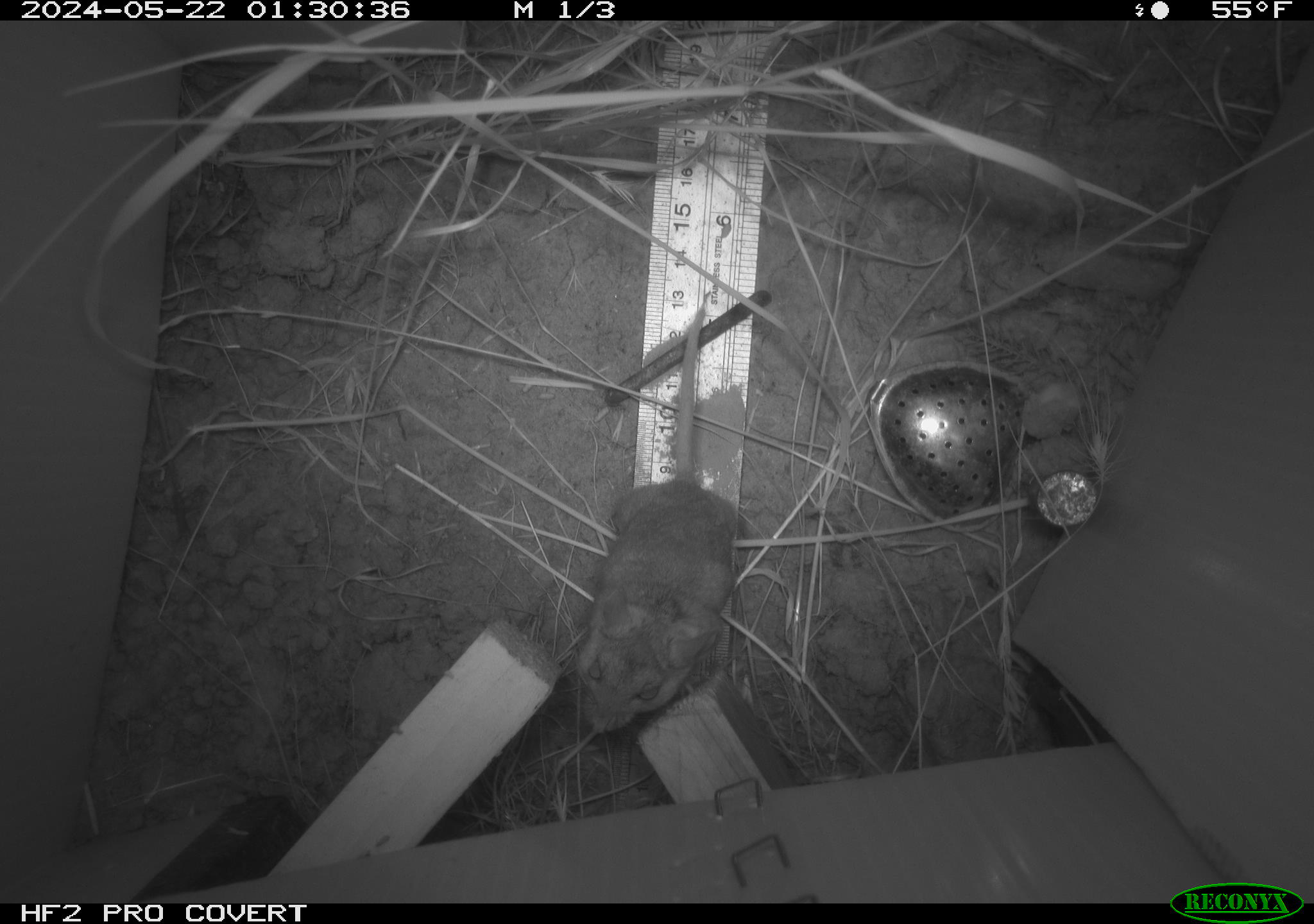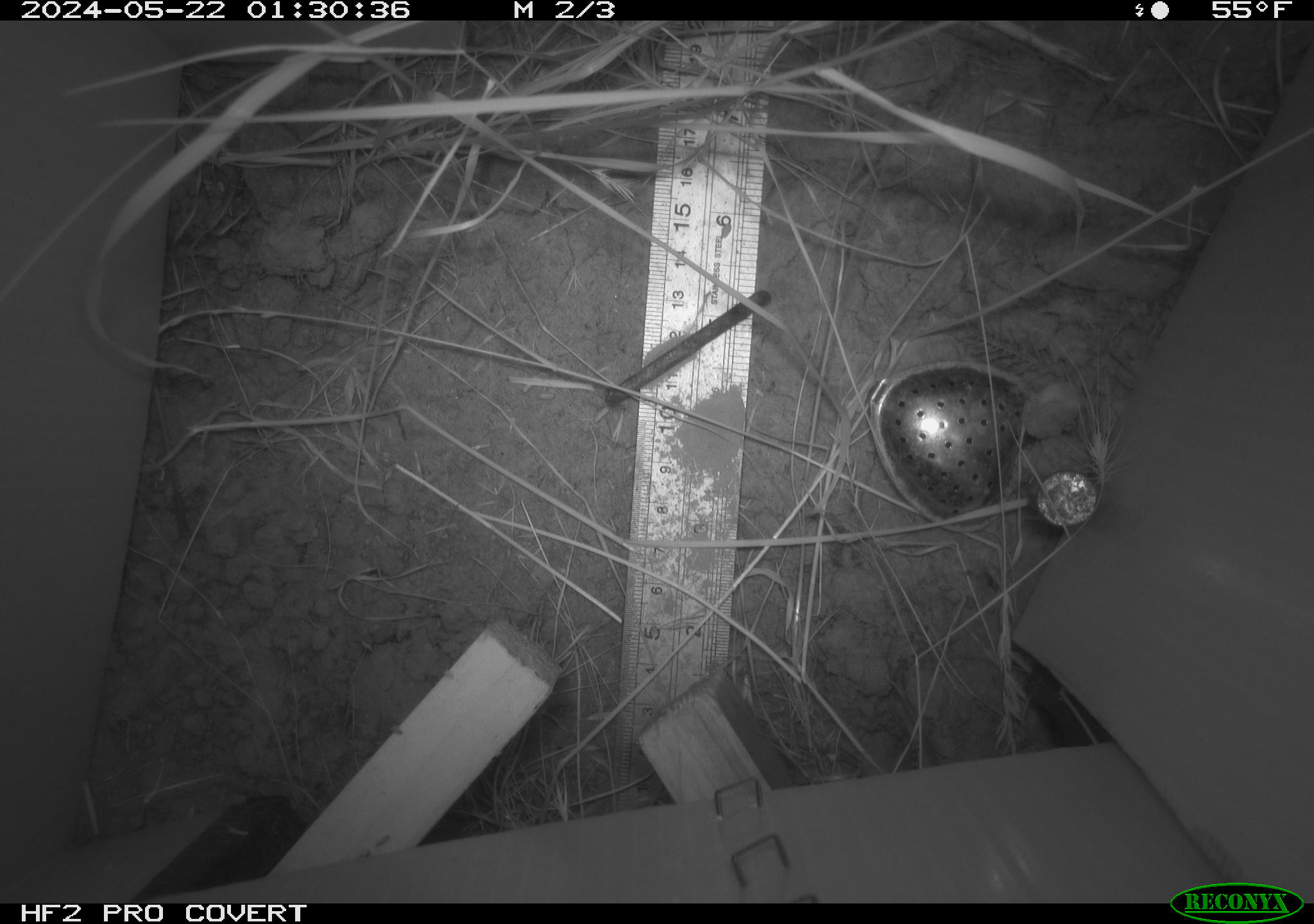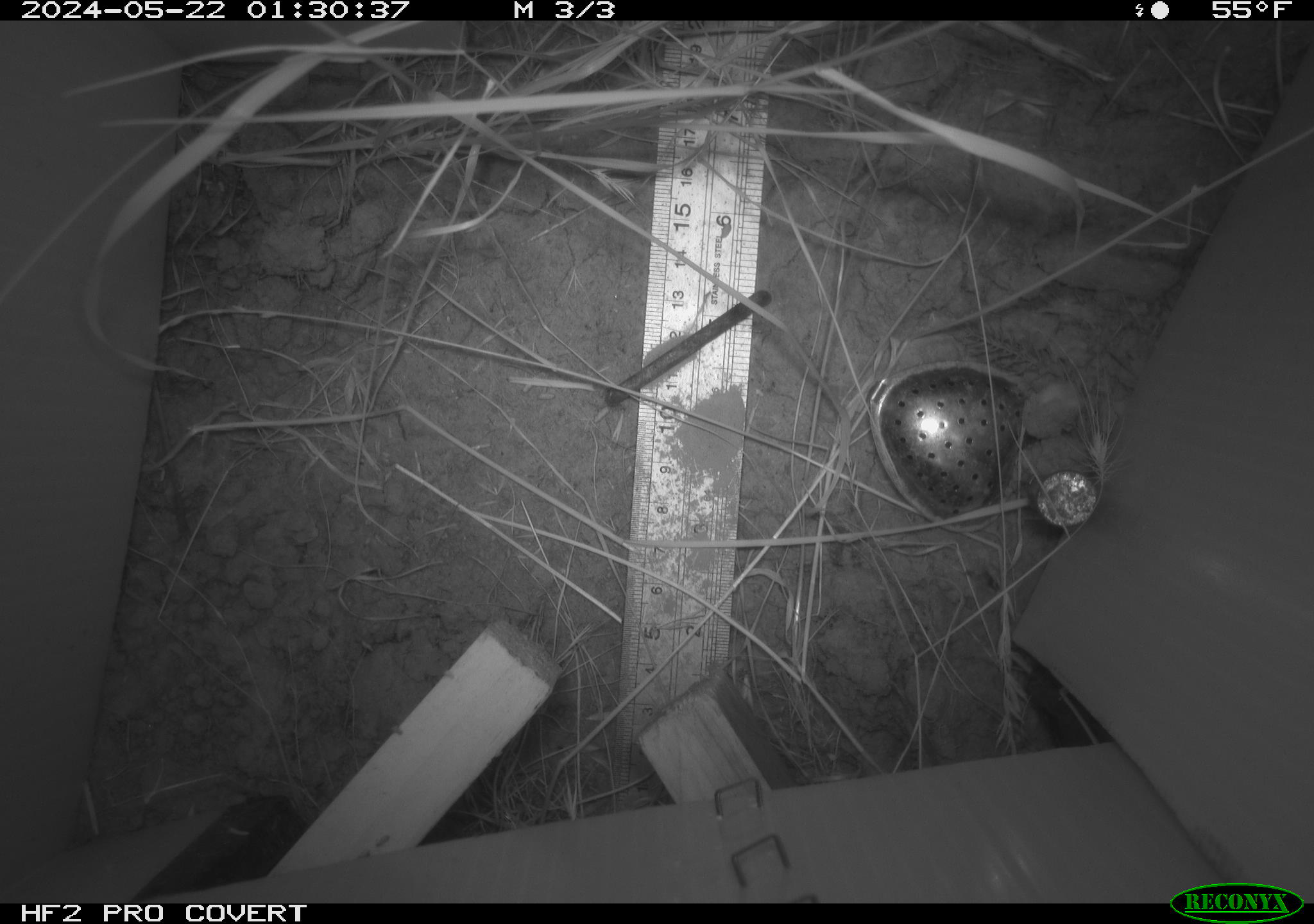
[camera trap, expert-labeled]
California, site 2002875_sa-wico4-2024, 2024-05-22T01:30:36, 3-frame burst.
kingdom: Animalia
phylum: Chordata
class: Mammalia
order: Rodentia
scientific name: Rodentia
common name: mouse species